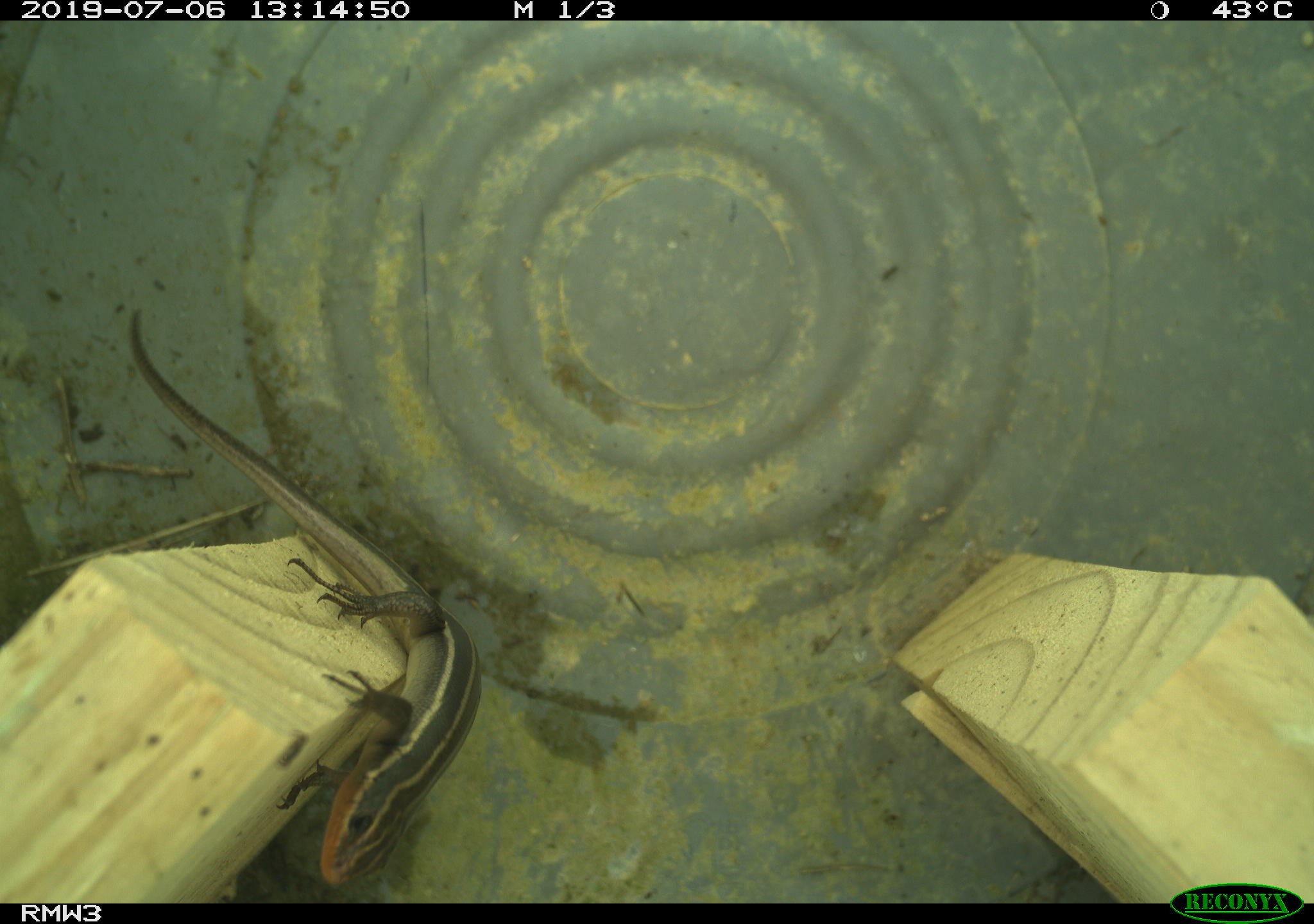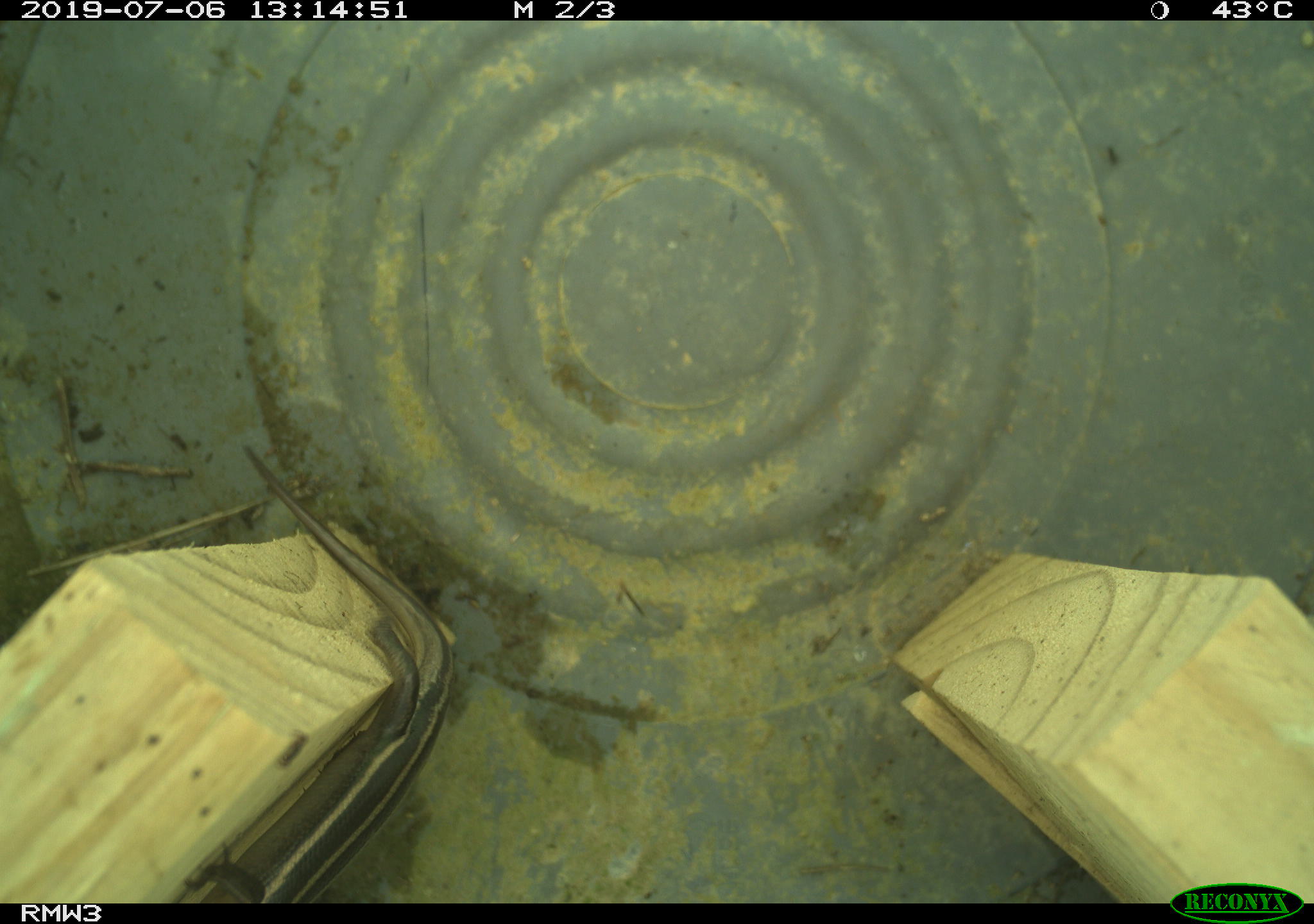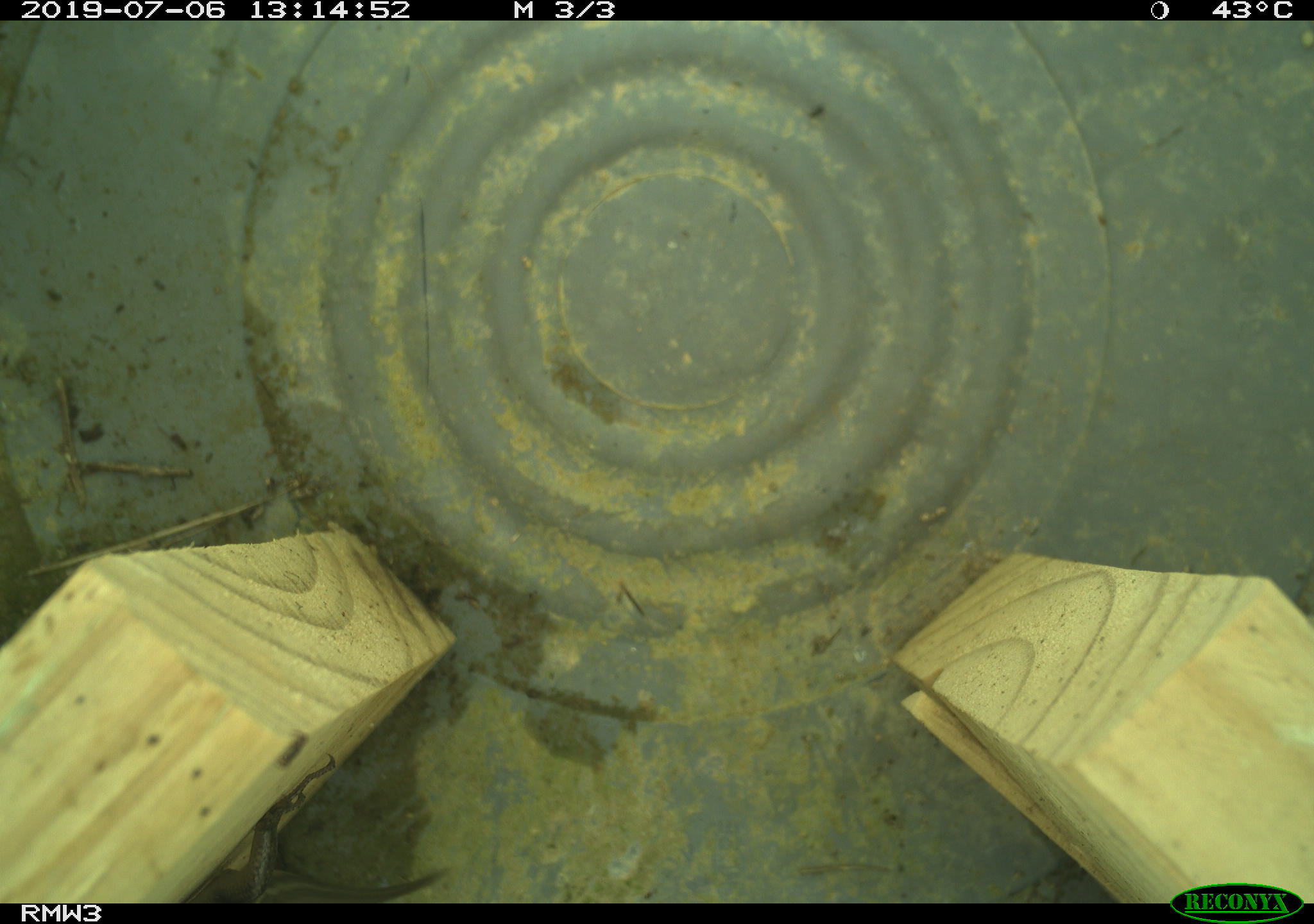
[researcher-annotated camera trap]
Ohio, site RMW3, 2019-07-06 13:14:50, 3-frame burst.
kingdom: Animalia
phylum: Chordata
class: Reptilia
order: Squamata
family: Scincidae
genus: Plestiodon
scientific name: Plestiodon fasciatus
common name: common five-lined skink